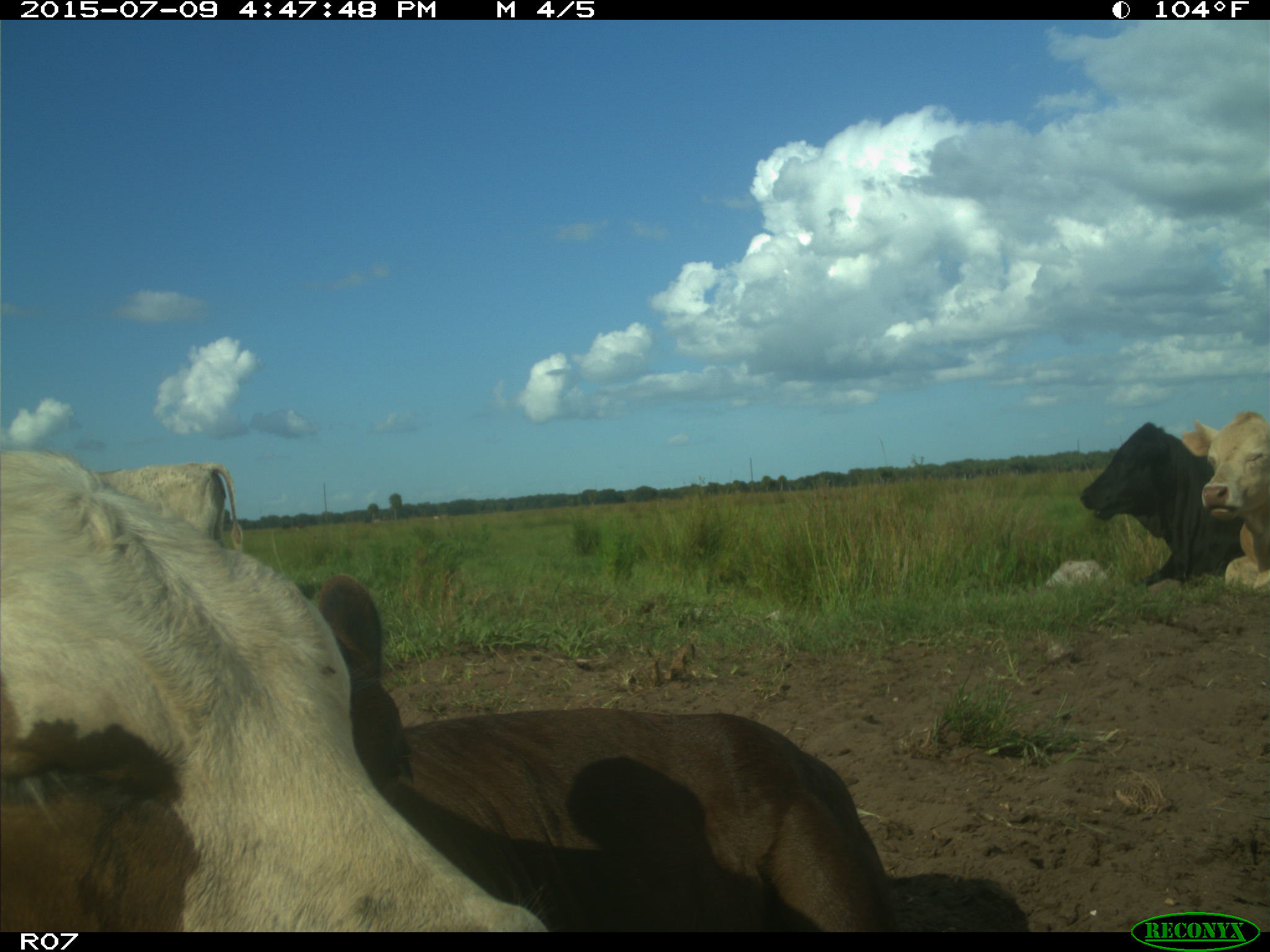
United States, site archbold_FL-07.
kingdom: Animalia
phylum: Chordata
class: Mammalia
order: Artiodactyla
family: Bovidae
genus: Bos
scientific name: Bos taurus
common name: domestic cow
Bos taurus (domestic cow).